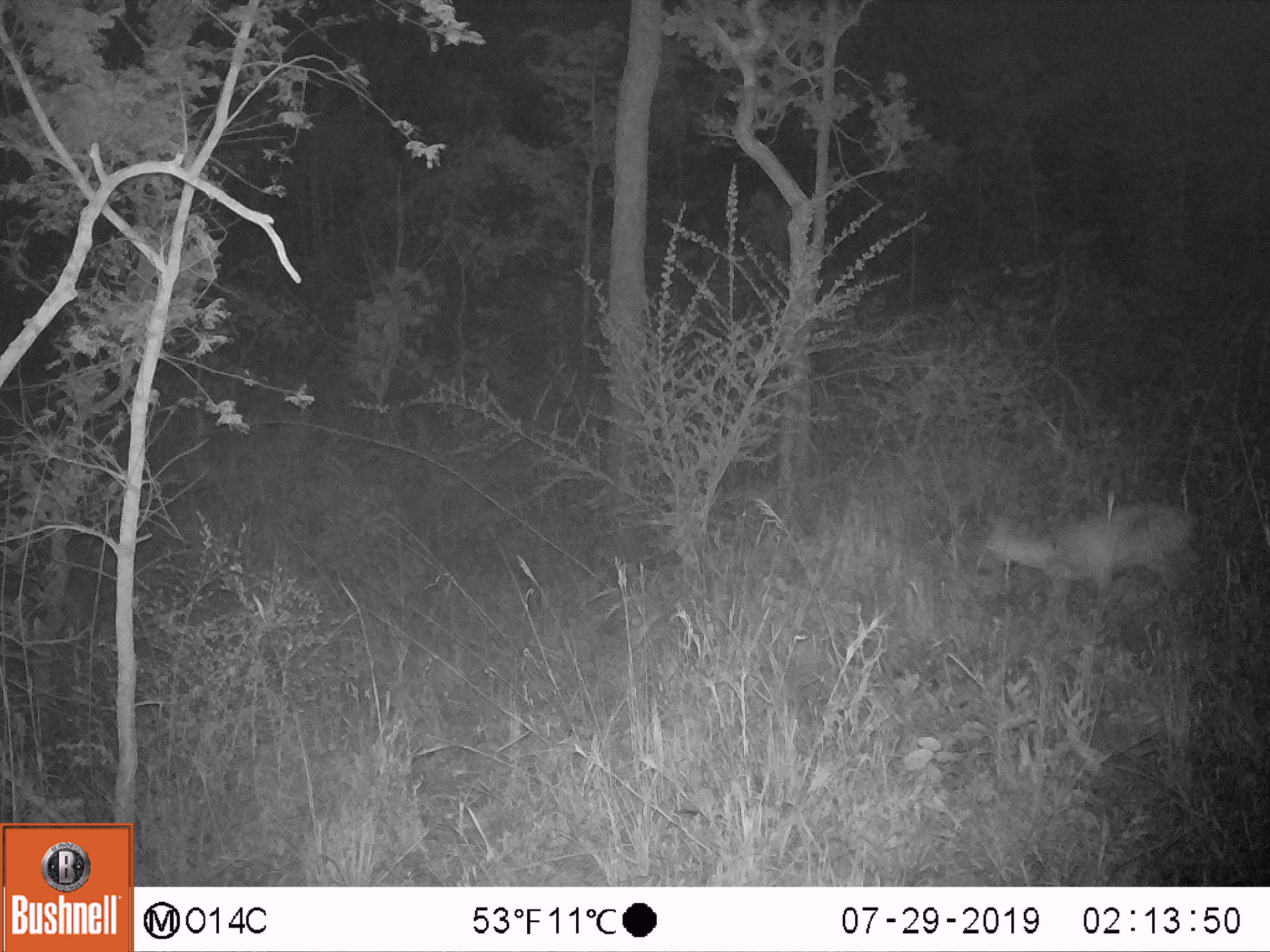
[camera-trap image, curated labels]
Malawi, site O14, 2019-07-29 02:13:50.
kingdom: Animalia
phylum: Chordata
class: Mammalia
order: Artiodactyla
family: Bovidae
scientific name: Antilopinae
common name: small antelope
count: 1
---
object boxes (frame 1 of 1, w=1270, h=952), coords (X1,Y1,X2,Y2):
small antelope: (950,483,1232,645)